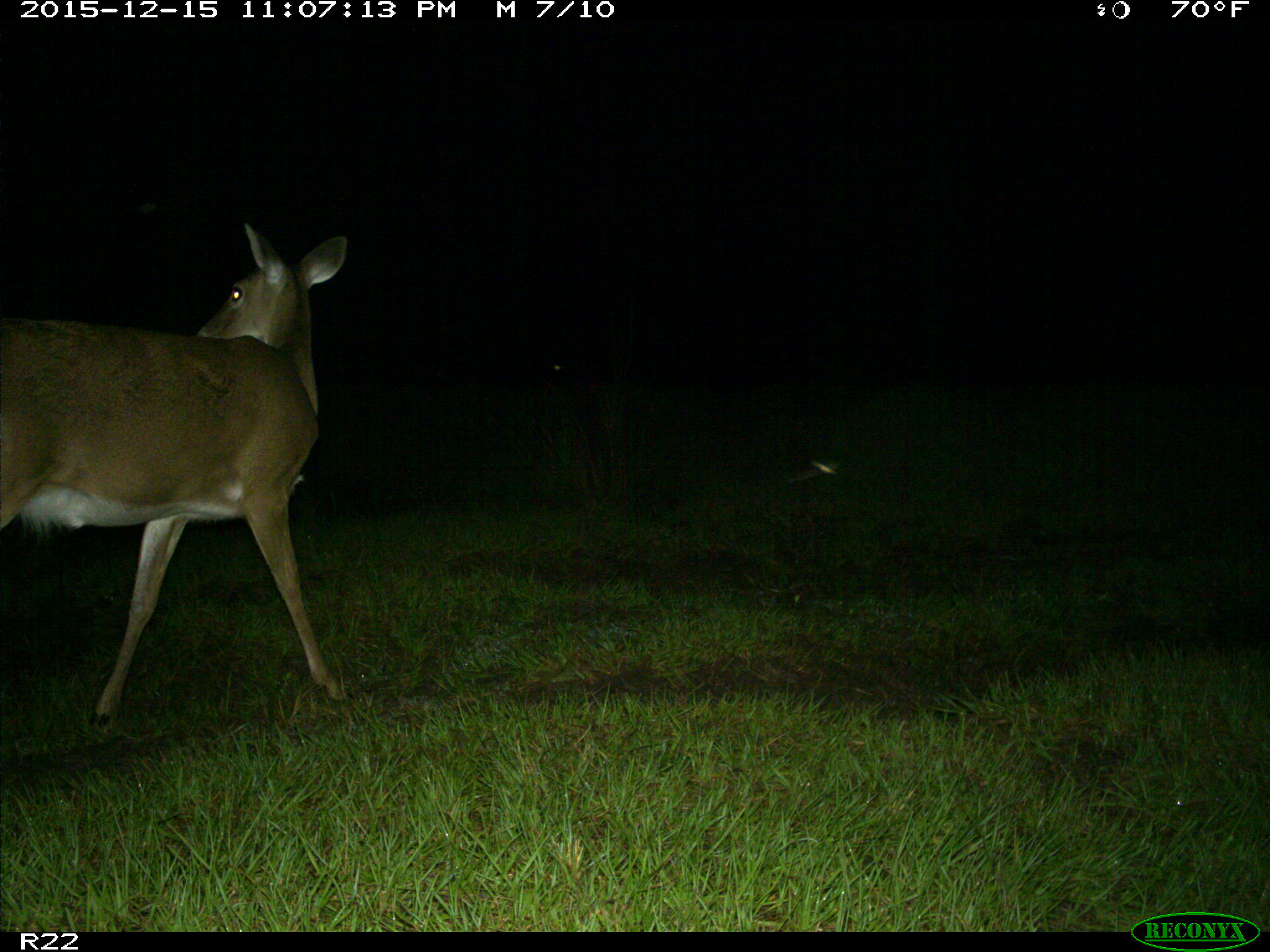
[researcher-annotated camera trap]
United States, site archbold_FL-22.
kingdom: Animalia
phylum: Chordata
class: Mammalia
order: Artiodactyla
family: Cervidae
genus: Odocoileus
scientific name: Odocoileus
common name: deer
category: unidentified deer